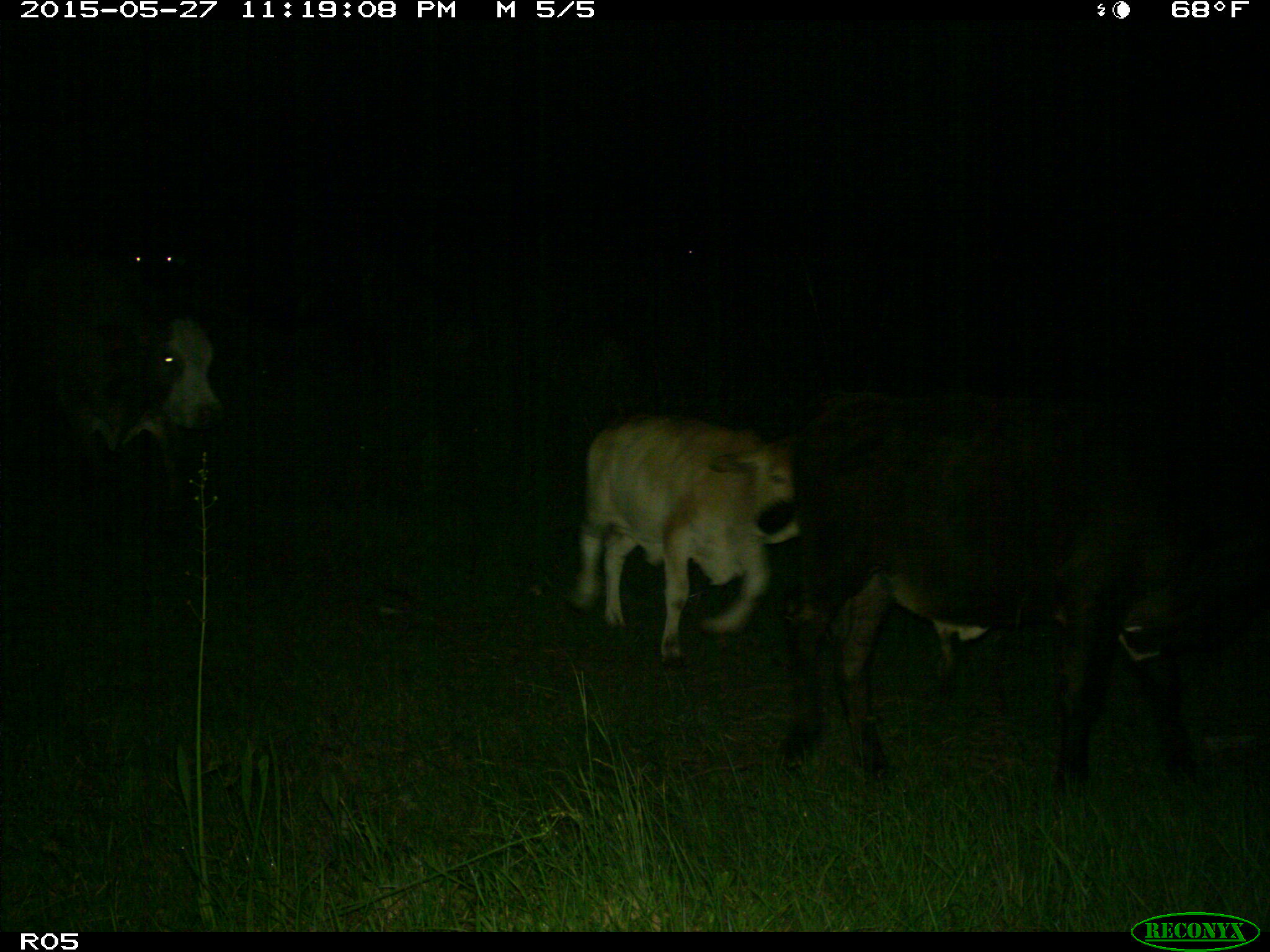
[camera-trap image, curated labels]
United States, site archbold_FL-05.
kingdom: Animalia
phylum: Chordata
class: Mammalia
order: Artiodactyla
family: Bovidae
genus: Bos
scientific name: Bos taurus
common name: domestic cow